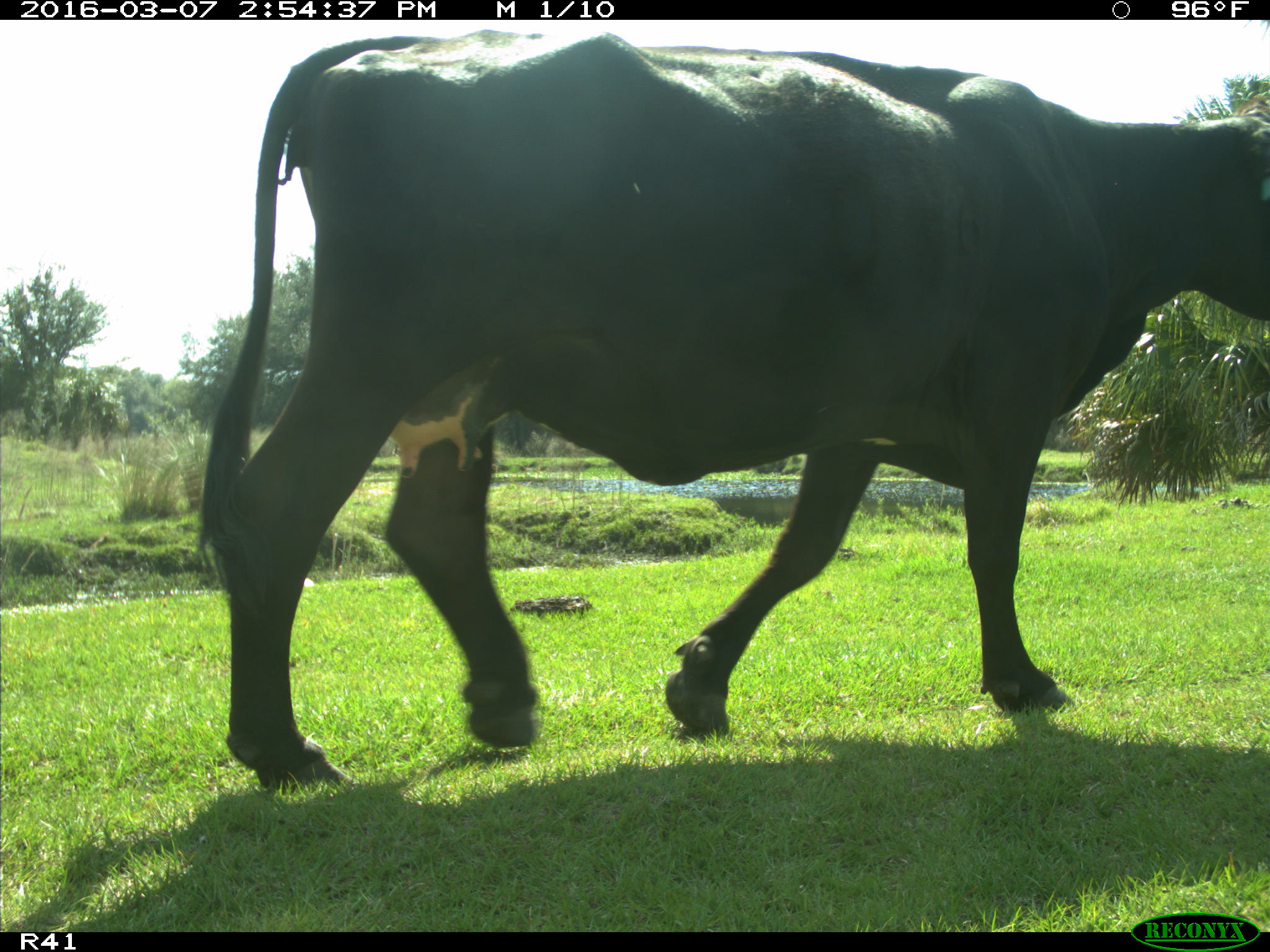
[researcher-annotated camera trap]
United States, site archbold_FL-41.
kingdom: Animalia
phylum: Chordata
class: Mammalia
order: Artiodactyla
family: Bovidae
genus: Bos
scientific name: Bos taurus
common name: domestic cow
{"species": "Bos taurus (domestic cow)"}